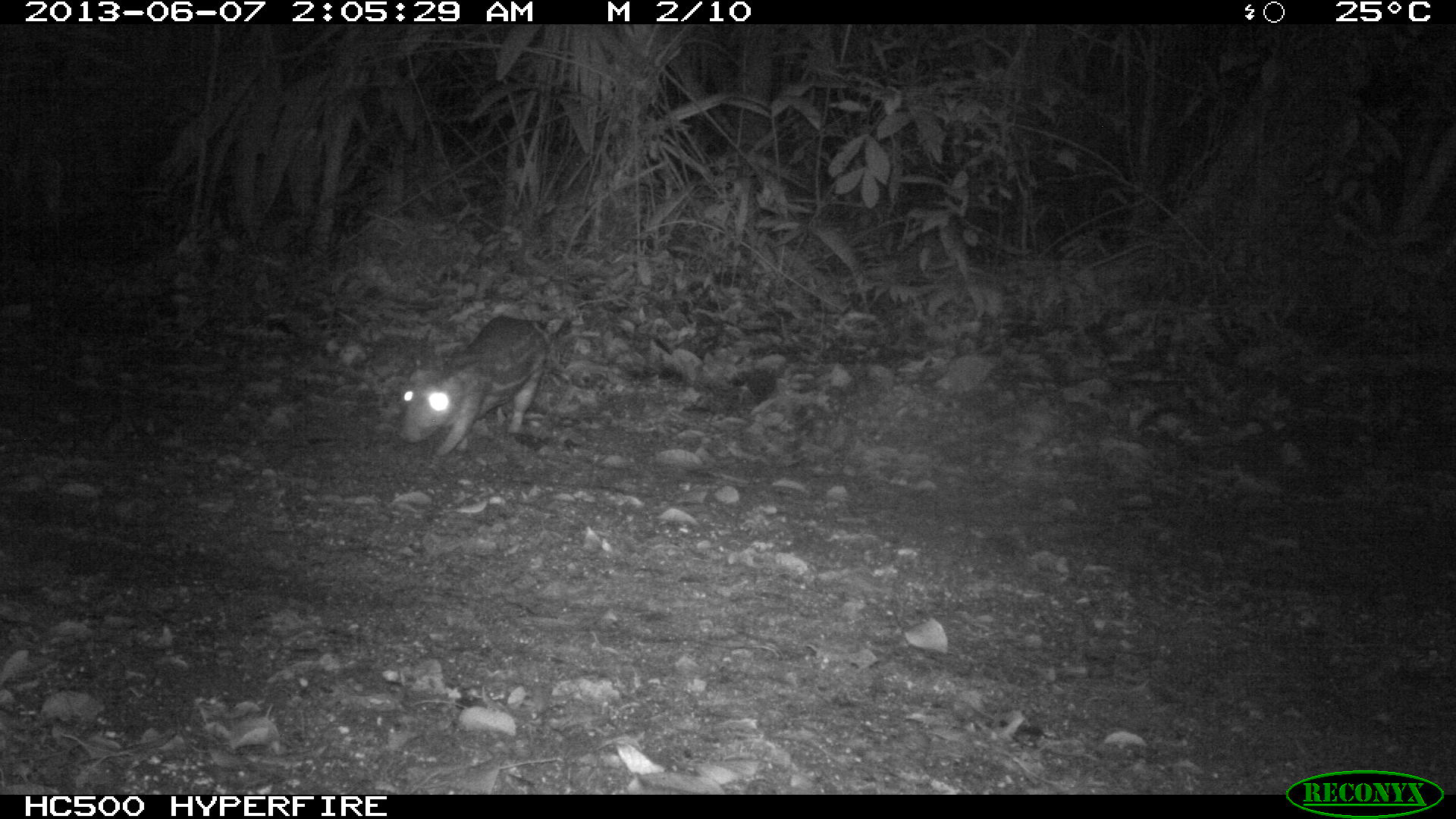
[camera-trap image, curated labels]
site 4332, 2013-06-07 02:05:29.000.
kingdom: Animalia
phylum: Chordata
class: Mammalia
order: Rodentia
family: Cuniculidae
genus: Cuniculus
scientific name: Cuniculus paca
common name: lowland paca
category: agouti paca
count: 1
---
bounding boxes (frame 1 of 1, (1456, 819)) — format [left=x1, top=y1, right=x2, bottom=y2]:
agouti paca: [left=391, top=308, right=567, bottom=466]